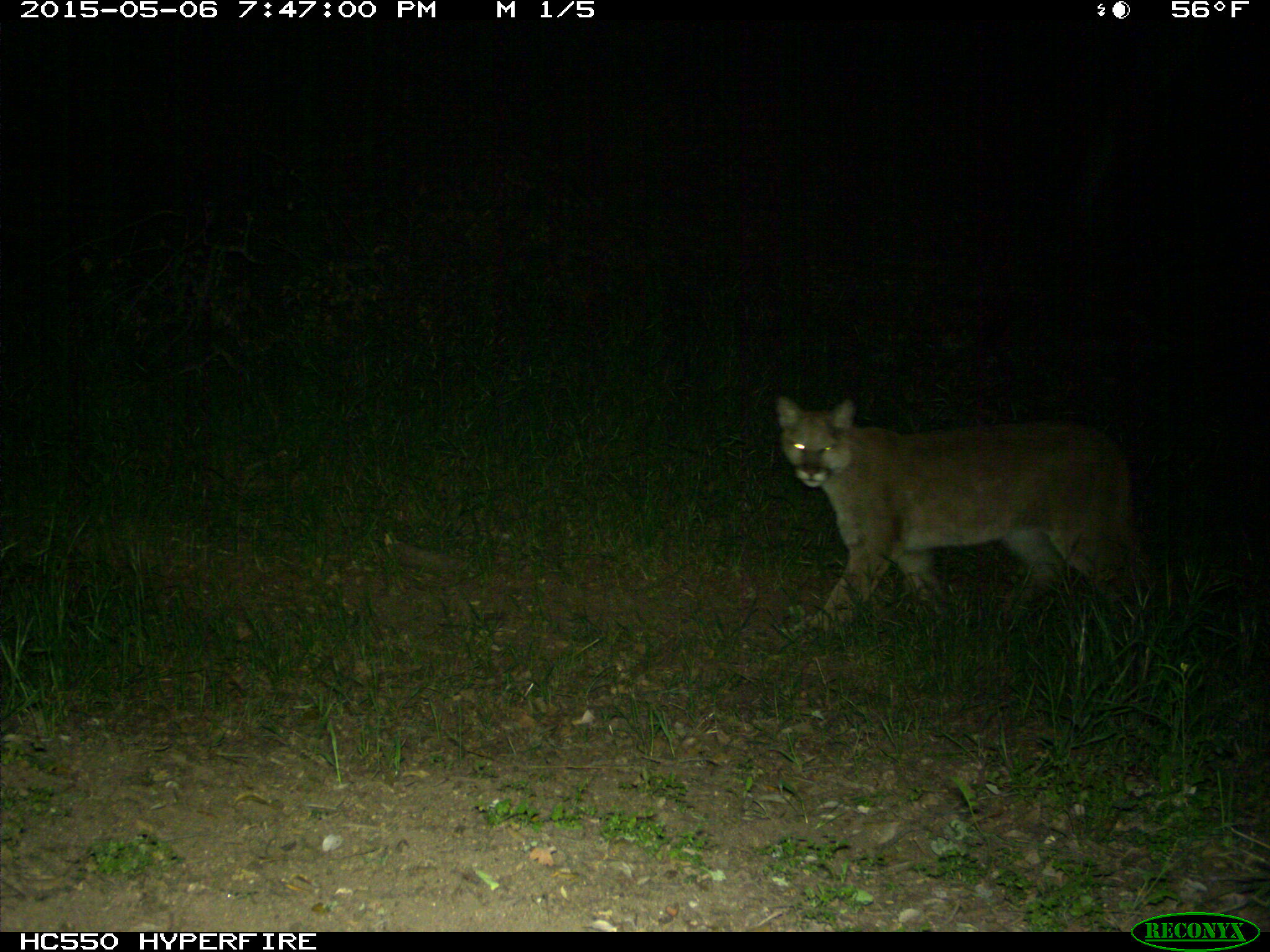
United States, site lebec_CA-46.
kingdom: Animalia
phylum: Chordata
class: Mammalia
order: Carnivora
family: Felidae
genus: Puma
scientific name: Puma concolor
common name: mountain lion